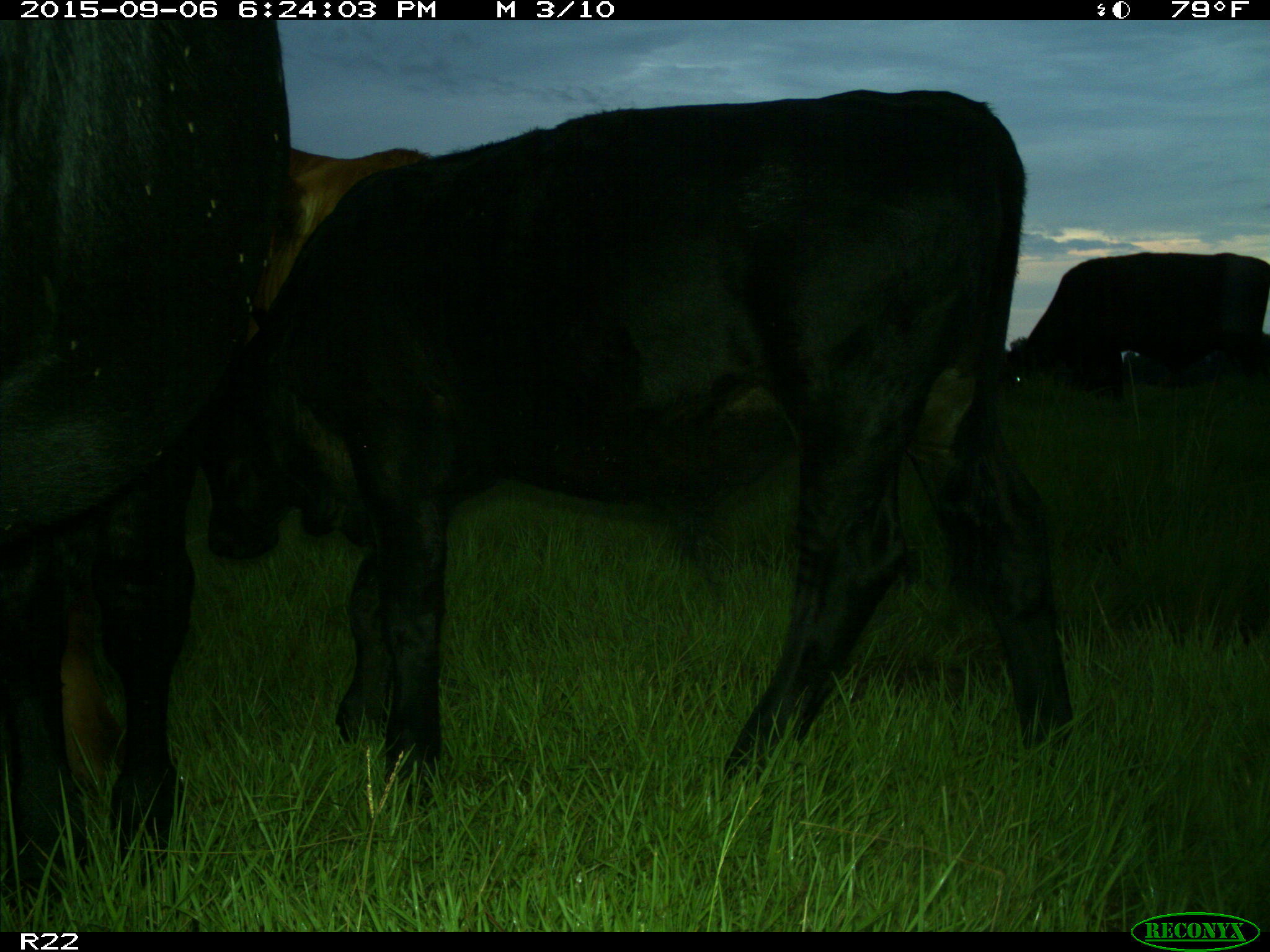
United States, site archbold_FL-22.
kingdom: Animalia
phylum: Chordata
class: Mammalia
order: Artiodactyla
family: Bovidae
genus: Bos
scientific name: Bos taurus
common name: domestic cow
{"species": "Bos taurus (domestic cow)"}